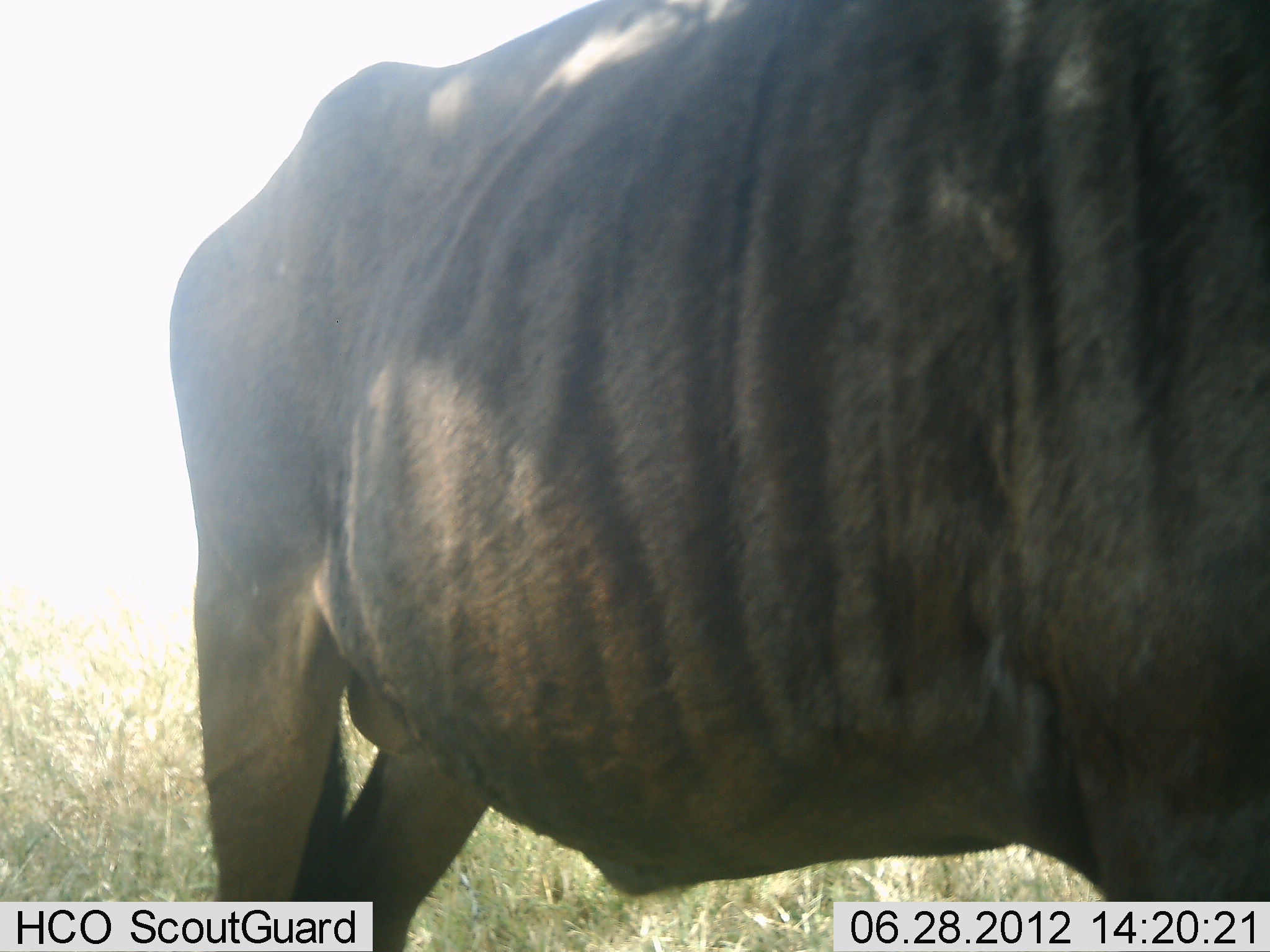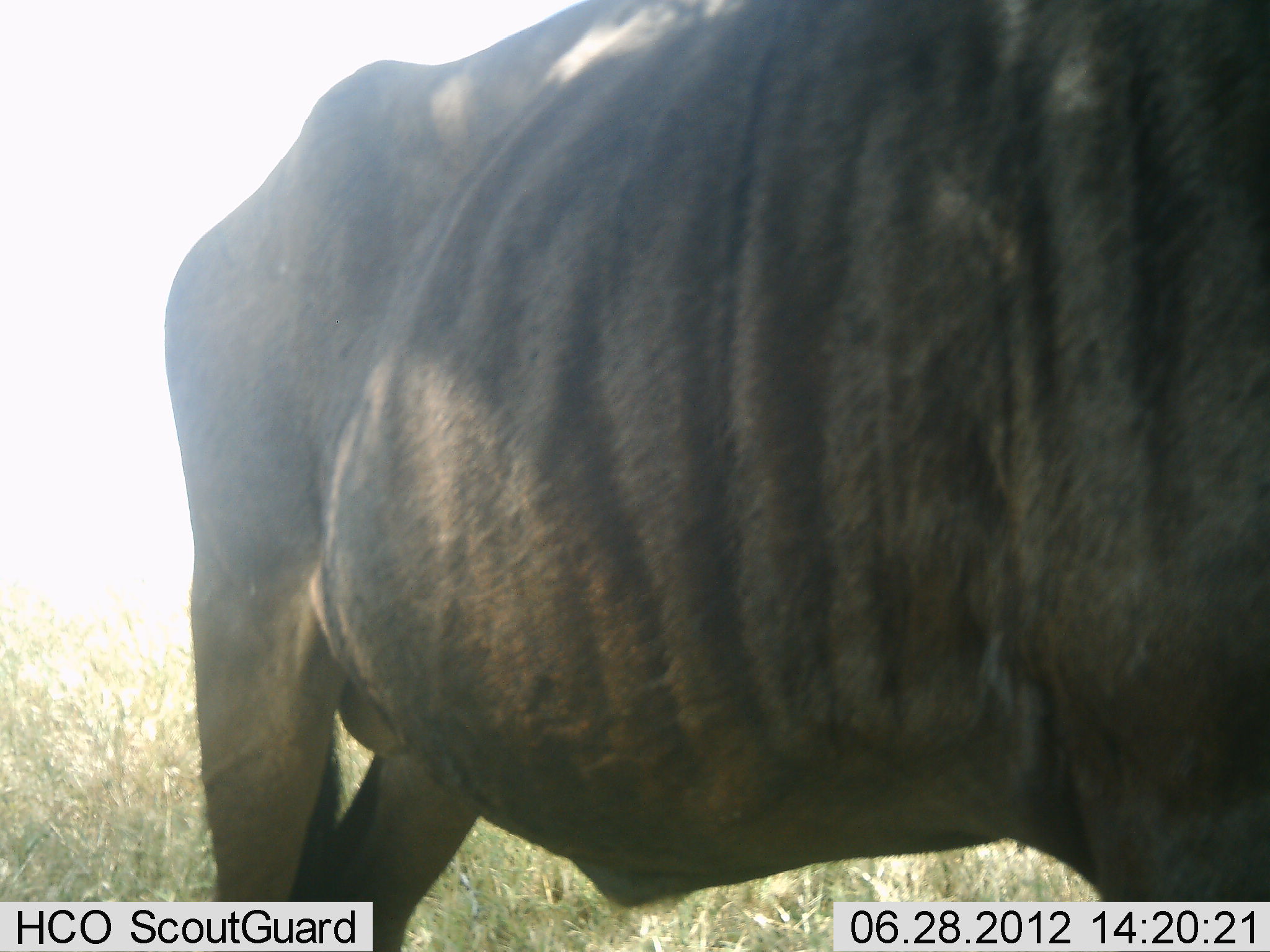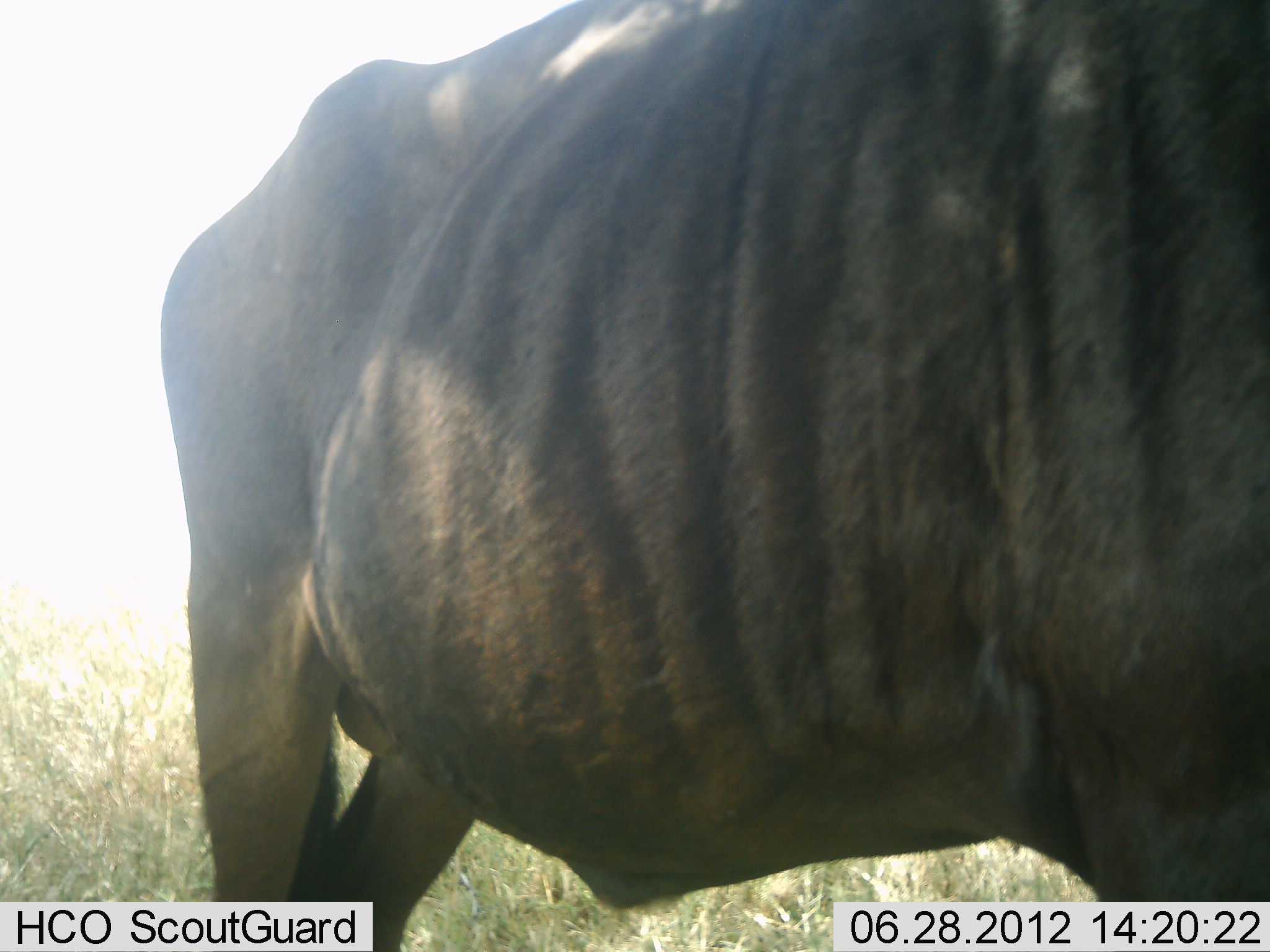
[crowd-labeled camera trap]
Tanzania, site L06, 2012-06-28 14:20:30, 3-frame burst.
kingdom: Animalia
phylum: Chordata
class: Mammalia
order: Artiodactyla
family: Bovidae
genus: Connochaetes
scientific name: Connochaetes taurinus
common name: blue wildebeest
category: wildebeest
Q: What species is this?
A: Wildebeest (blue wildebeest) (Connochaetes taurinus).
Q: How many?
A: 1.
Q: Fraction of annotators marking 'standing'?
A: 100%.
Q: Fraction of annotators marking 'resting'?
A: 0%.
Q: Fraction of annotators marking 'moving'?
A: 0%.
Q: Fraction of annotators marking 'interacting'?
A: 0%.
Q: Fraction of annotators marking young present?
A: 0%.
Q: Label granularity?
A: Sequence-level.